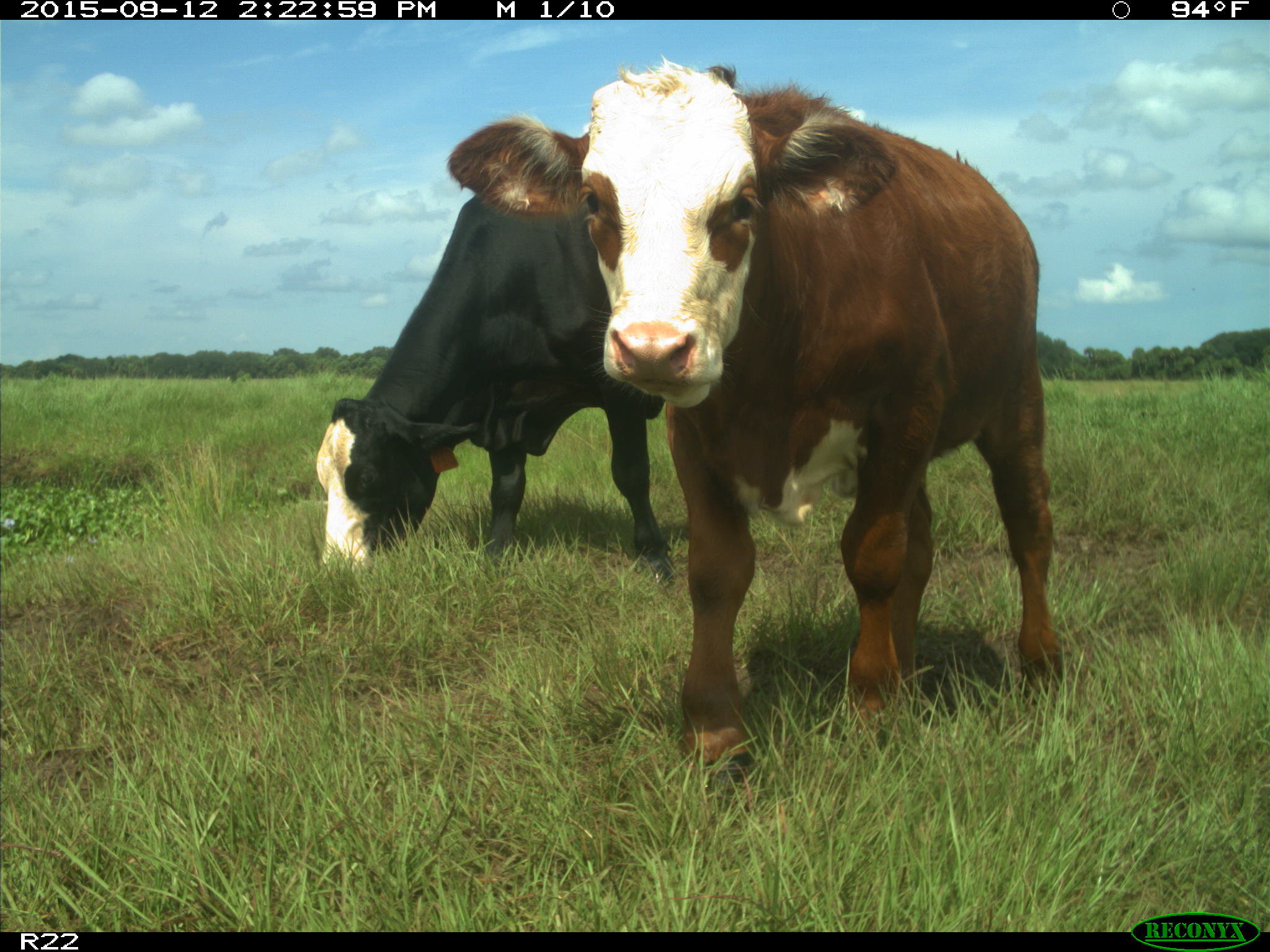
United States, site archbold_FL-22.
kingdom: Animalia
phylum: Chordata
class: Mammalia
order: Artiodactyla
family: Bovidae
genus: Bos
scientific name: Bos taurus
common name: domestic cow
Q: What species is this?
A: Bos taurus (domestic cow).